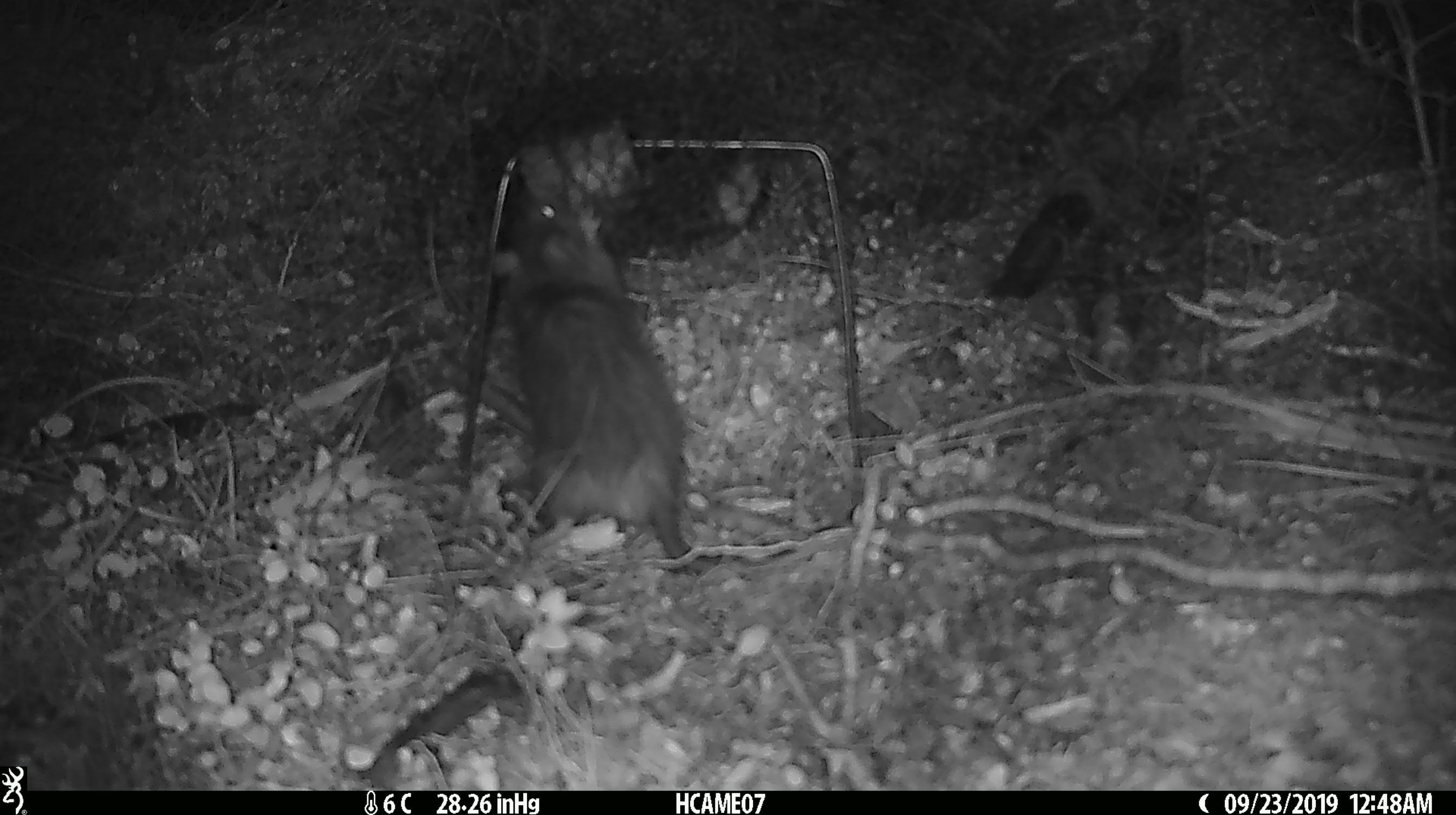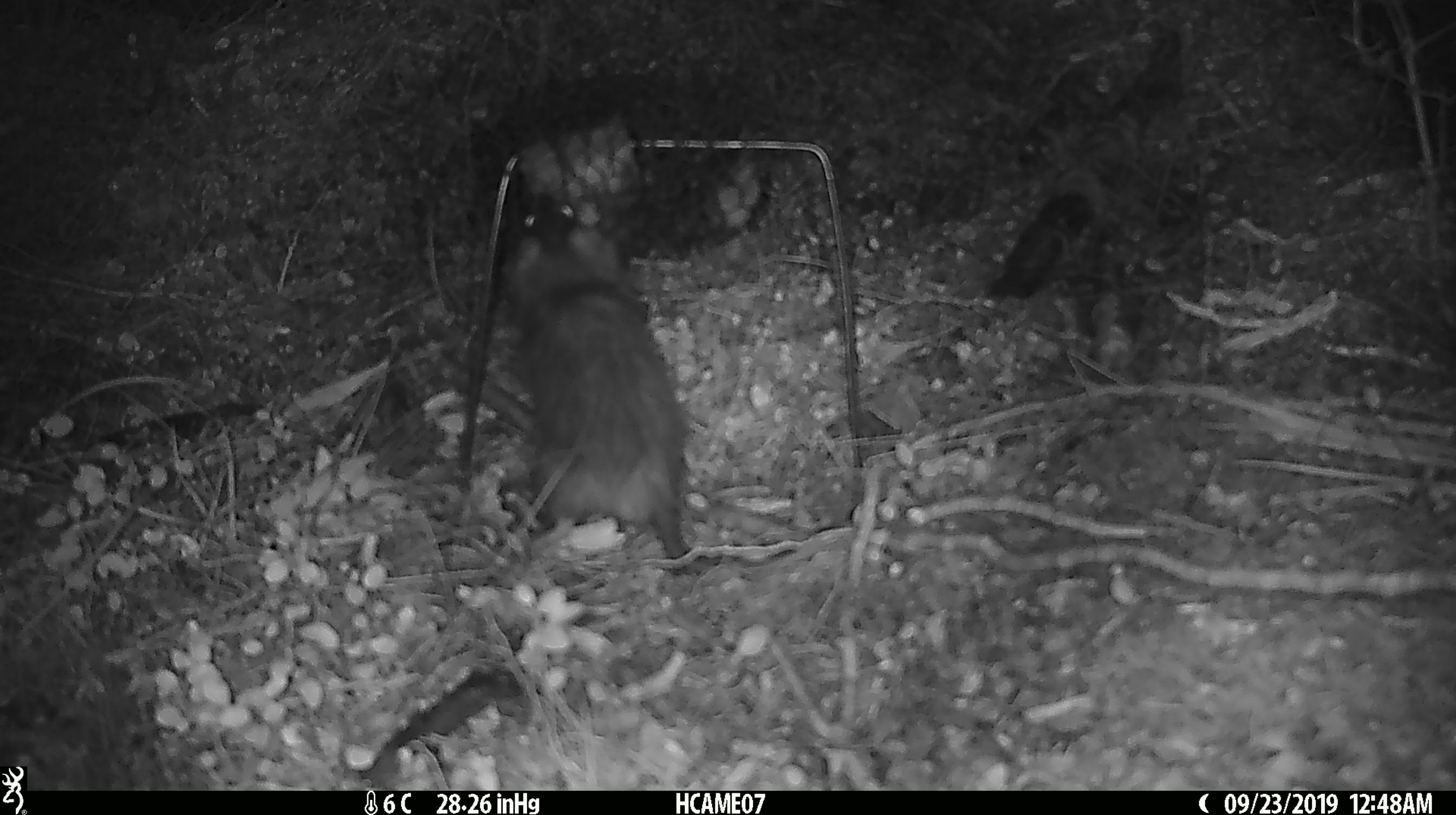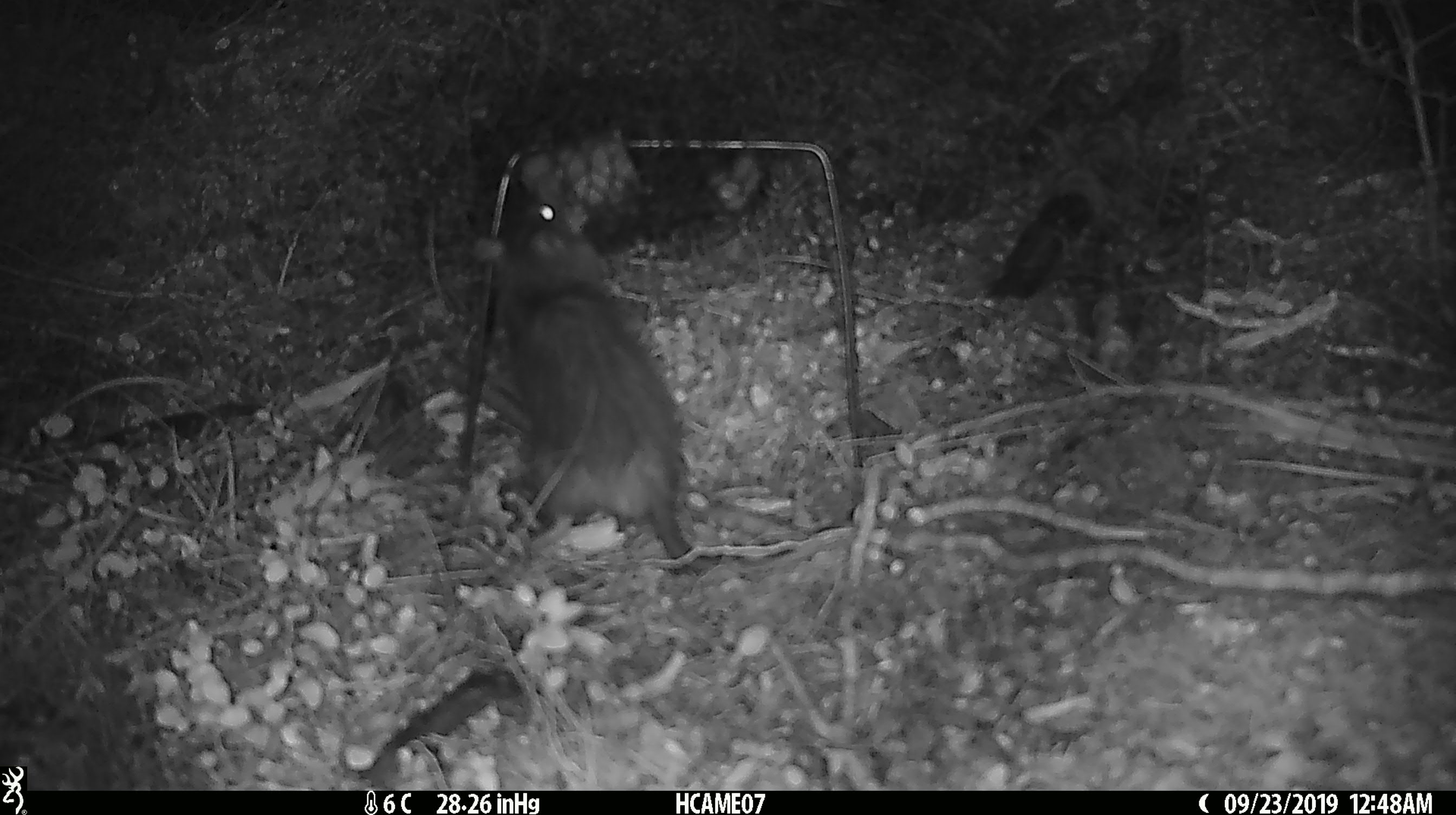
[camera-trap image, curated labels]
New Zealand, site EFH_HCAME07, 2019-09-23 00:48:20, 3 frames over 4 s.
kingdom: Animalia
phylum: Chordata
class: Mammalia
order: Rodentia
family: Muridae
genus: Rattus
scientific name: Rattus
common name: rat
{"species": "rat (Rattus)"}